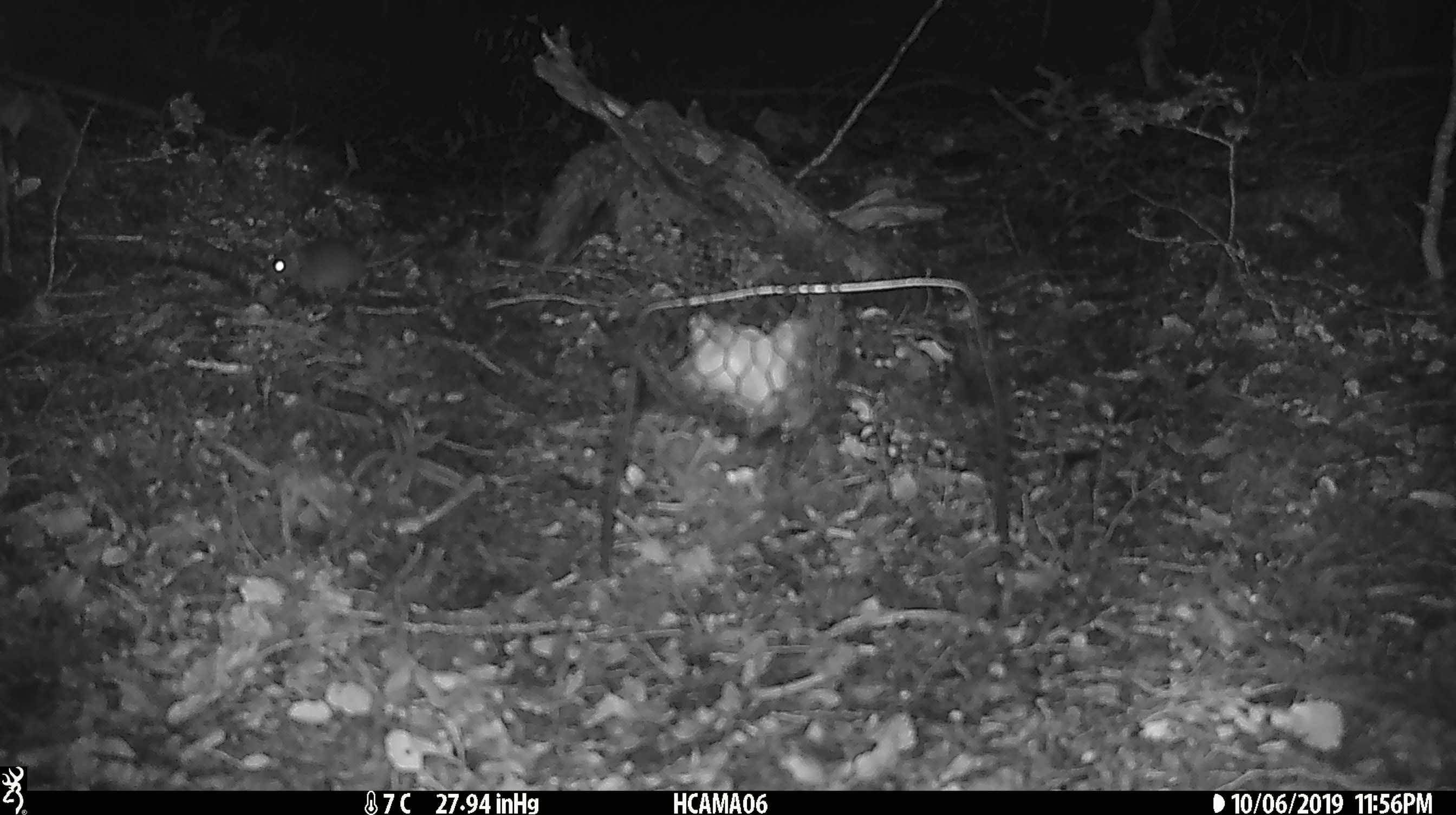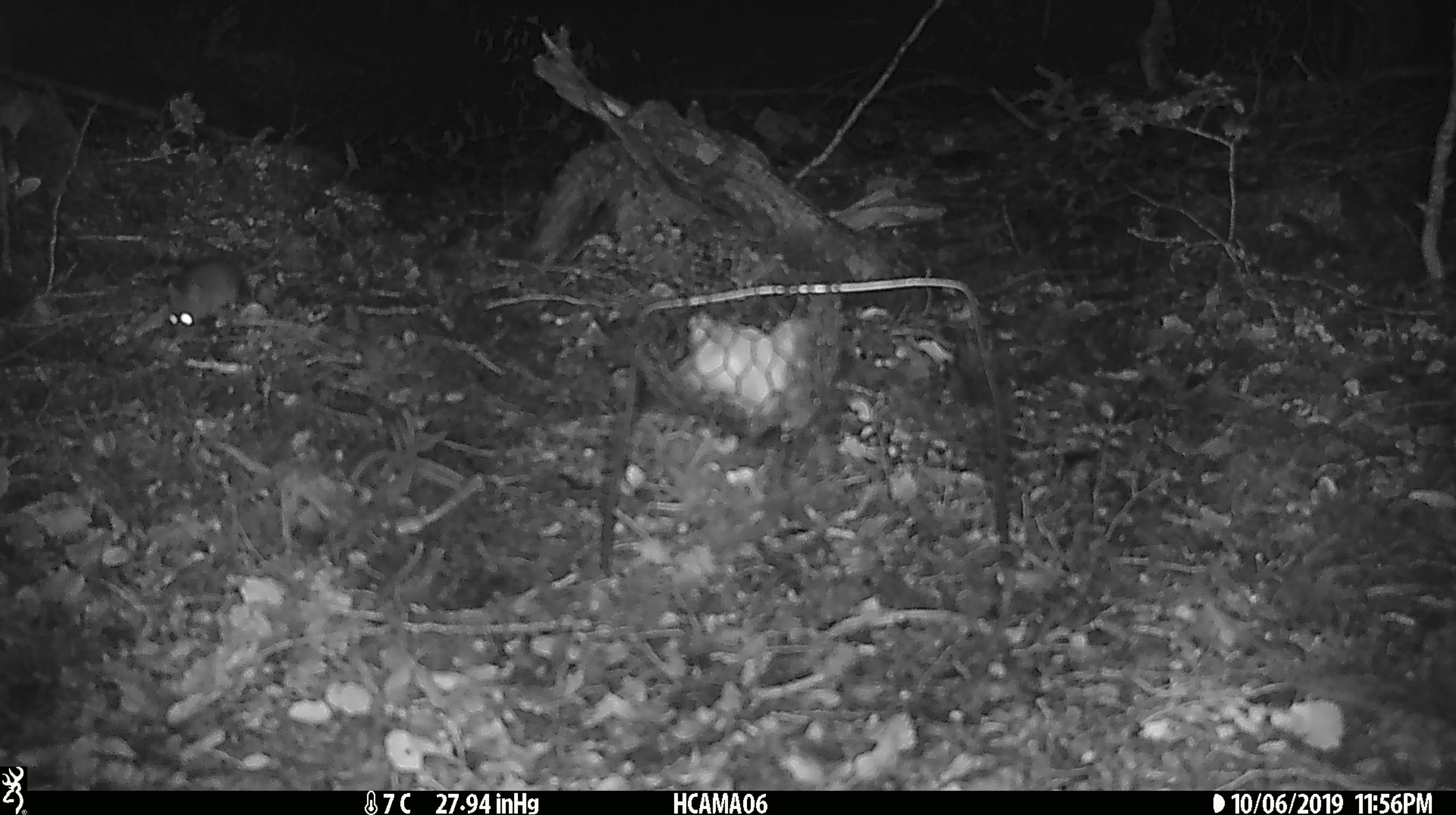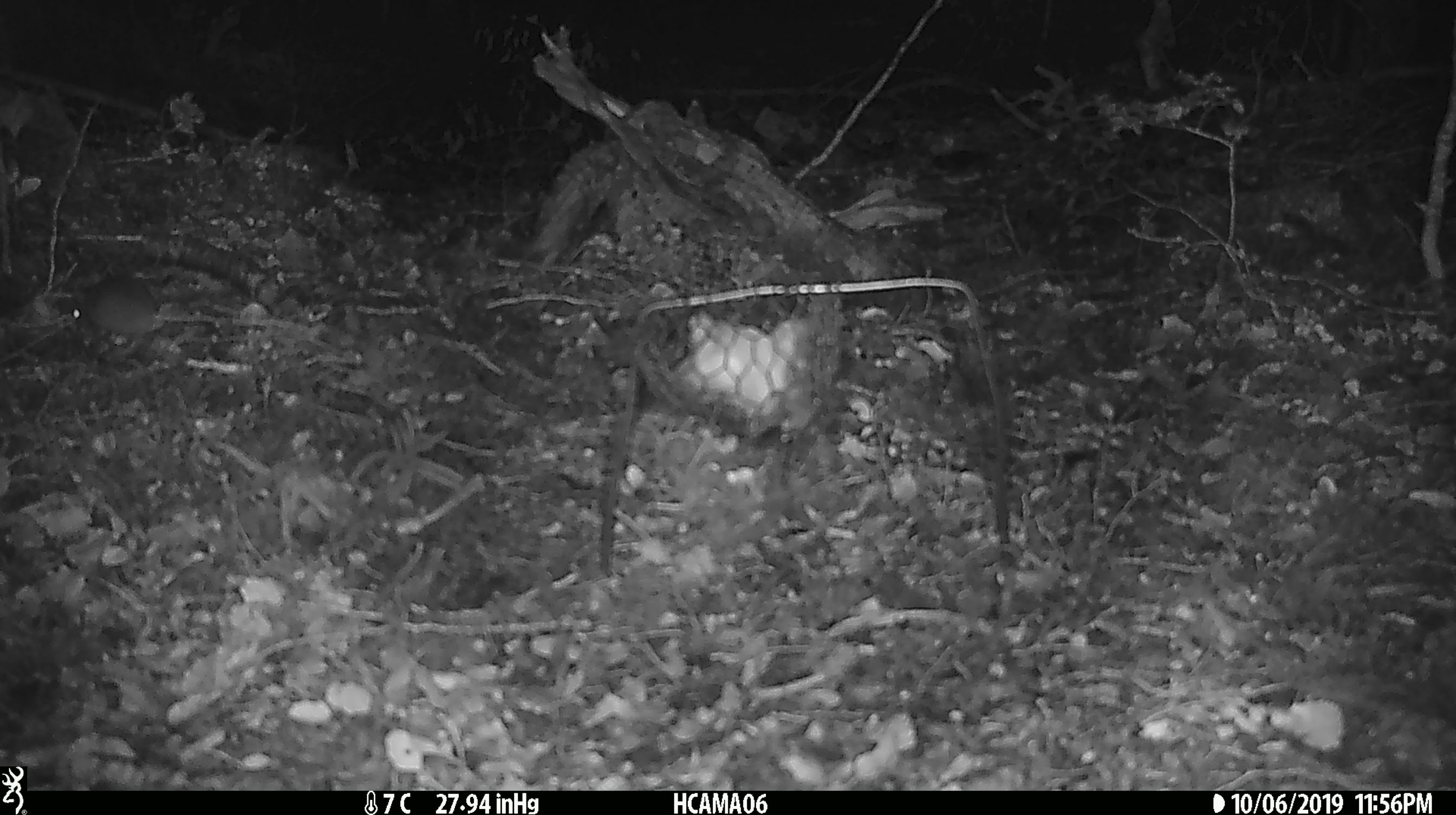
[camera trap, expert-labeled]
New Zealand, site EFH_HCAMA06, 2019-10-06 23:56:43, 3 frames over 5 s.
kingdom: Animalia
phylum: Chordata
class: Mammalia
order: Rodentia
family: Muridae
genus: Mus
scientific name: Mus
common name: mouse